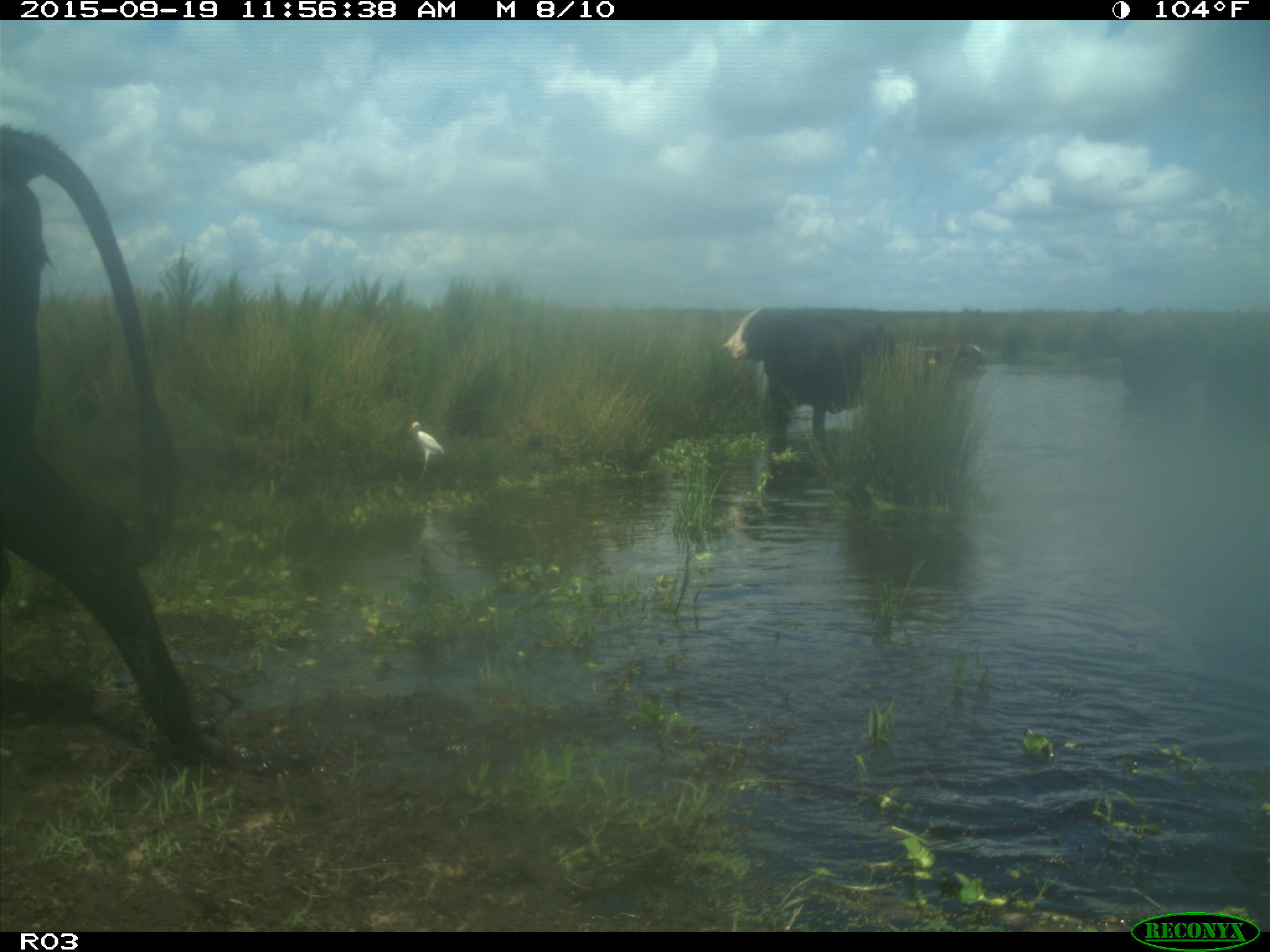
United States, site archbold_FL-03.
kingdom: Animalia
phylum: Chordata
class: Mammalia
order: Artiodactyla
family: Bovidae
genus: Bos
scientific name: Bos taurus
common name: domestic cow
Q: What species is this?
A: Bos taurus (domestic cow).